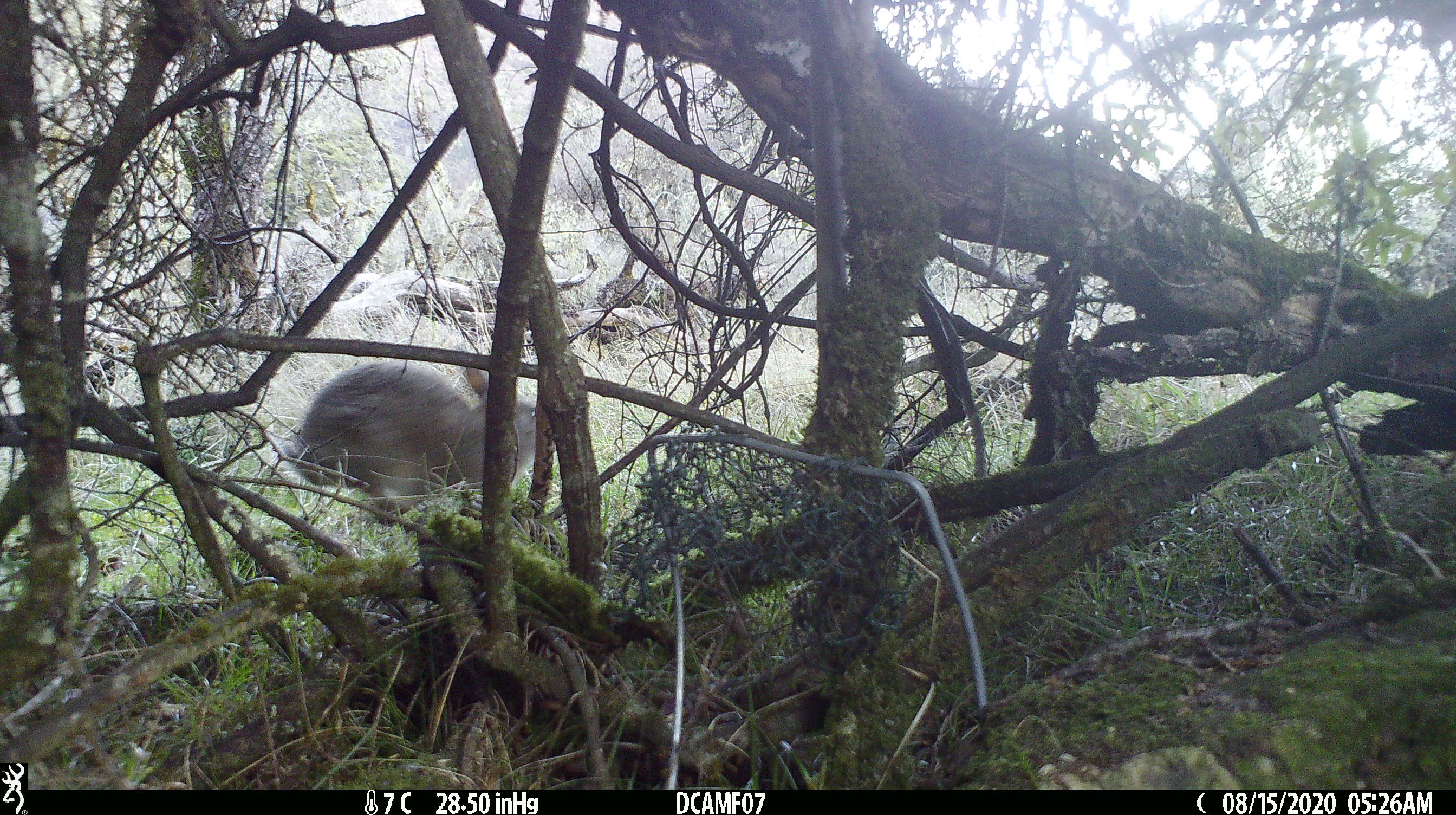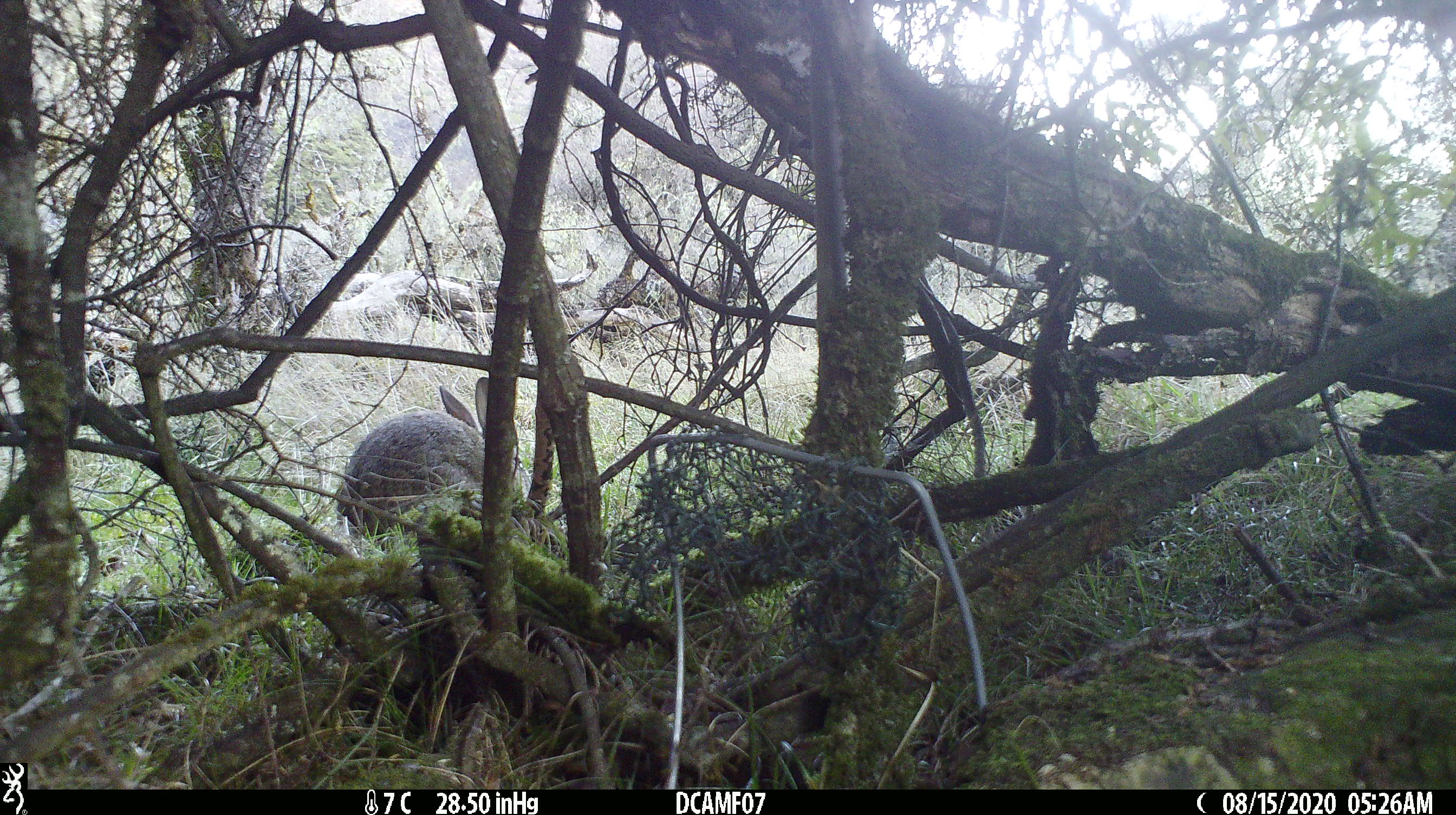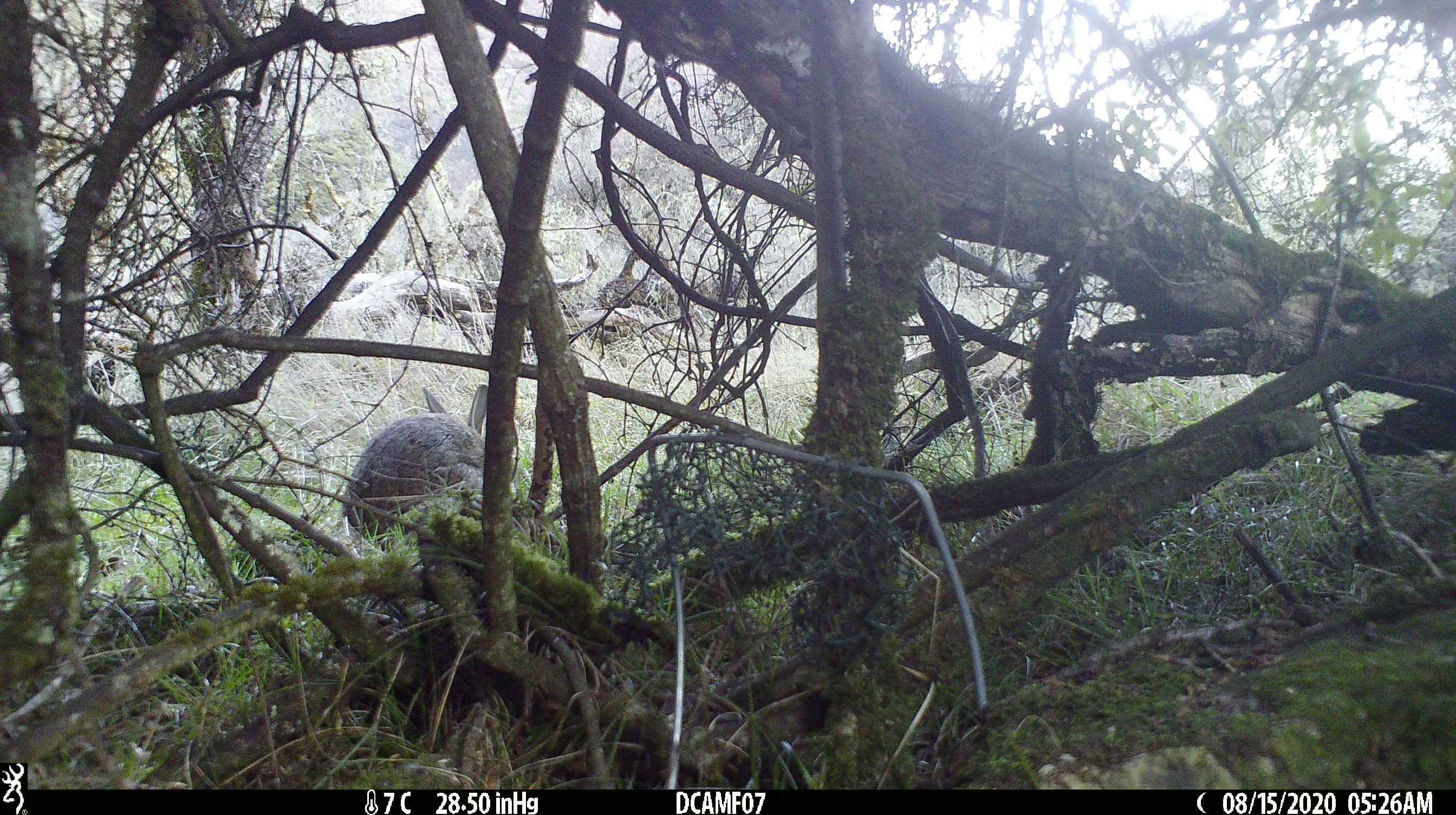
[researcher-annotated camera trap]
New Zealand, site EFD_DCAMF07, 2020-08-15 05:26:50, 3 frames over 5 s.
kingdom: Animalia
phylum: Chordata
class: Mammalia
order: Lagomorpha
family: Leporidae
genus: Oryctolagus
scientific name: Oryctolagus cuniculus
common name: european rabbit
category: rabbit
Rabbit (european rabbit) (Oryctolagus cuniculus).